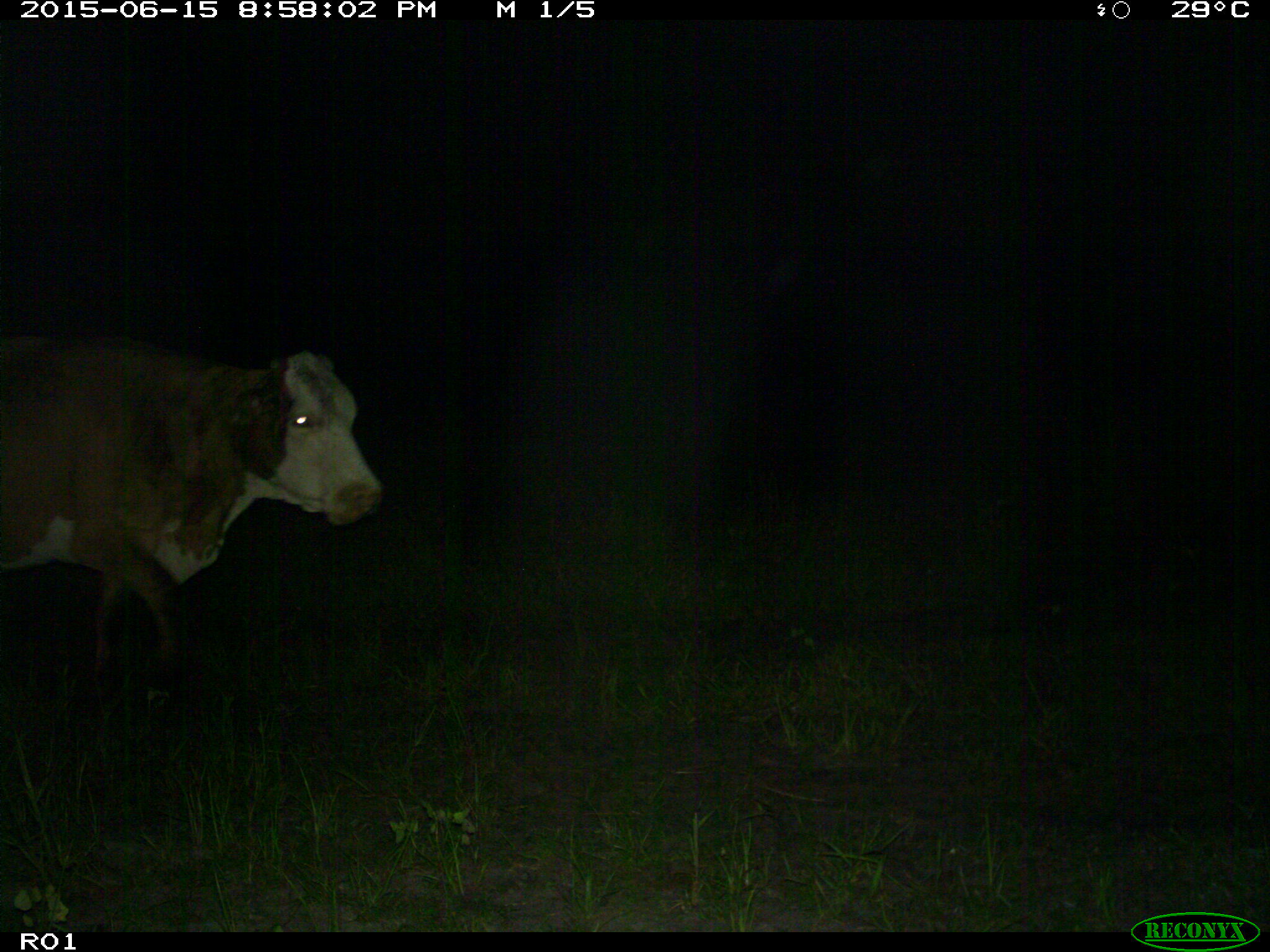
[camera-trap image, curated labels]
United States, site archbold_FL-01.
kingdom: Animalia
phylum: Chordata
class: Mammalia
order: Artiodactyla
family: Bovidae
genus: Bos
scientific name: Bos taurus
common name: domestic cow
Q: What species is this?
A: Bos taurus (domestic cow).